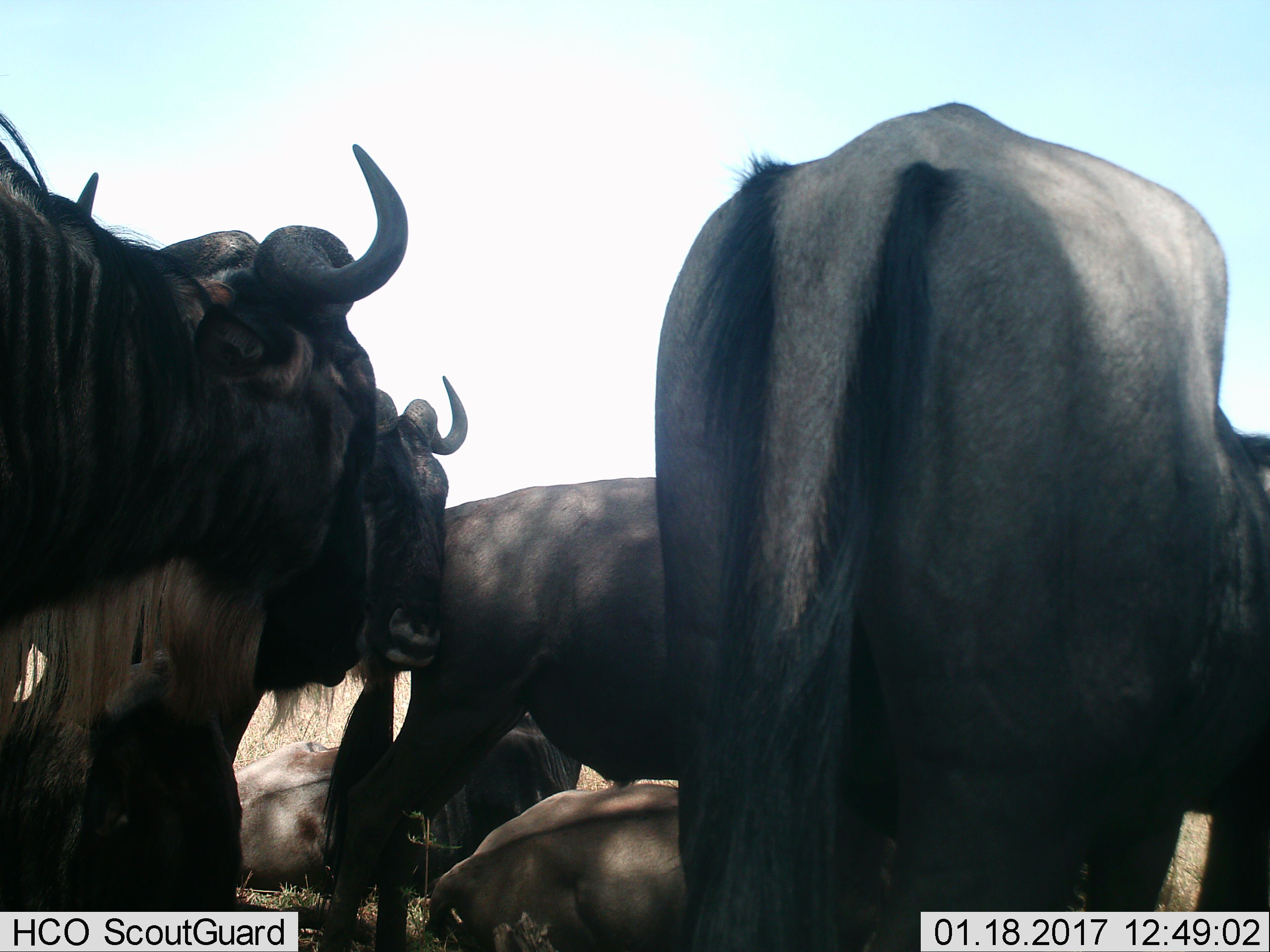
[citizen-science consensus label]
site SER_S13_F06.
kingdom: Animalia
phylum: Chordata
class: Mammalia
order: Artiodactyla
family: Bovidae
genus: Connochaetes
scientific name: Connochaetes taurinus taurinus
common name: blue wildebeest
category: wildebeestblue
Wildebeestblue (blue wildebeest) (Connochaetes taurinus taurinus), count 7. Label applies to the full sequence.